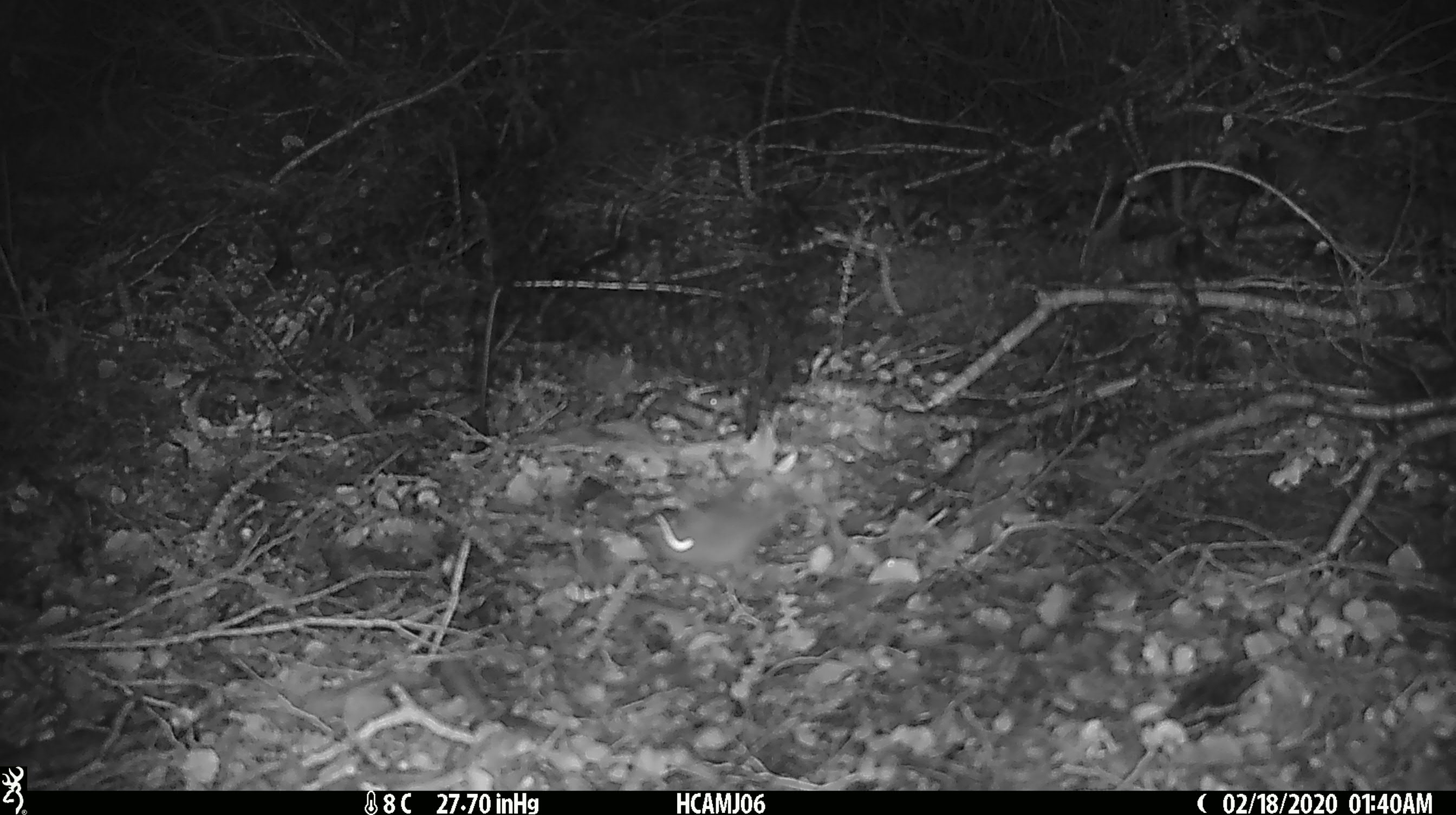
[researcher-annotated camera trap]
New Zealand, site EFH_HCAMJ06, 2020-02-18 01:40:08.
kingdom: Animalia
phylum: Chordata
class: Mammalia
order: Rodentia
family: Muridae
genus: Mus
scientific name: Mus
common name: mouse